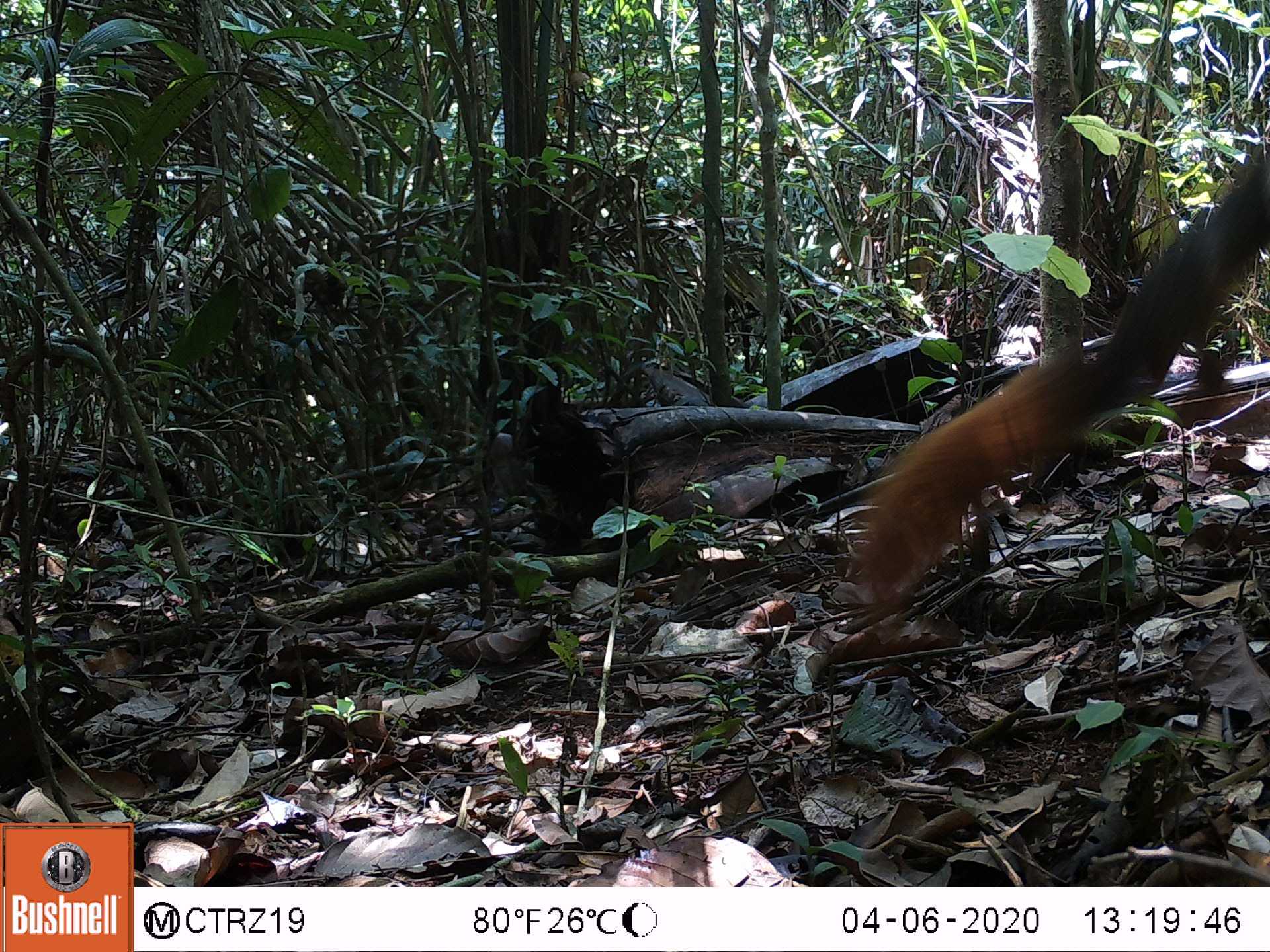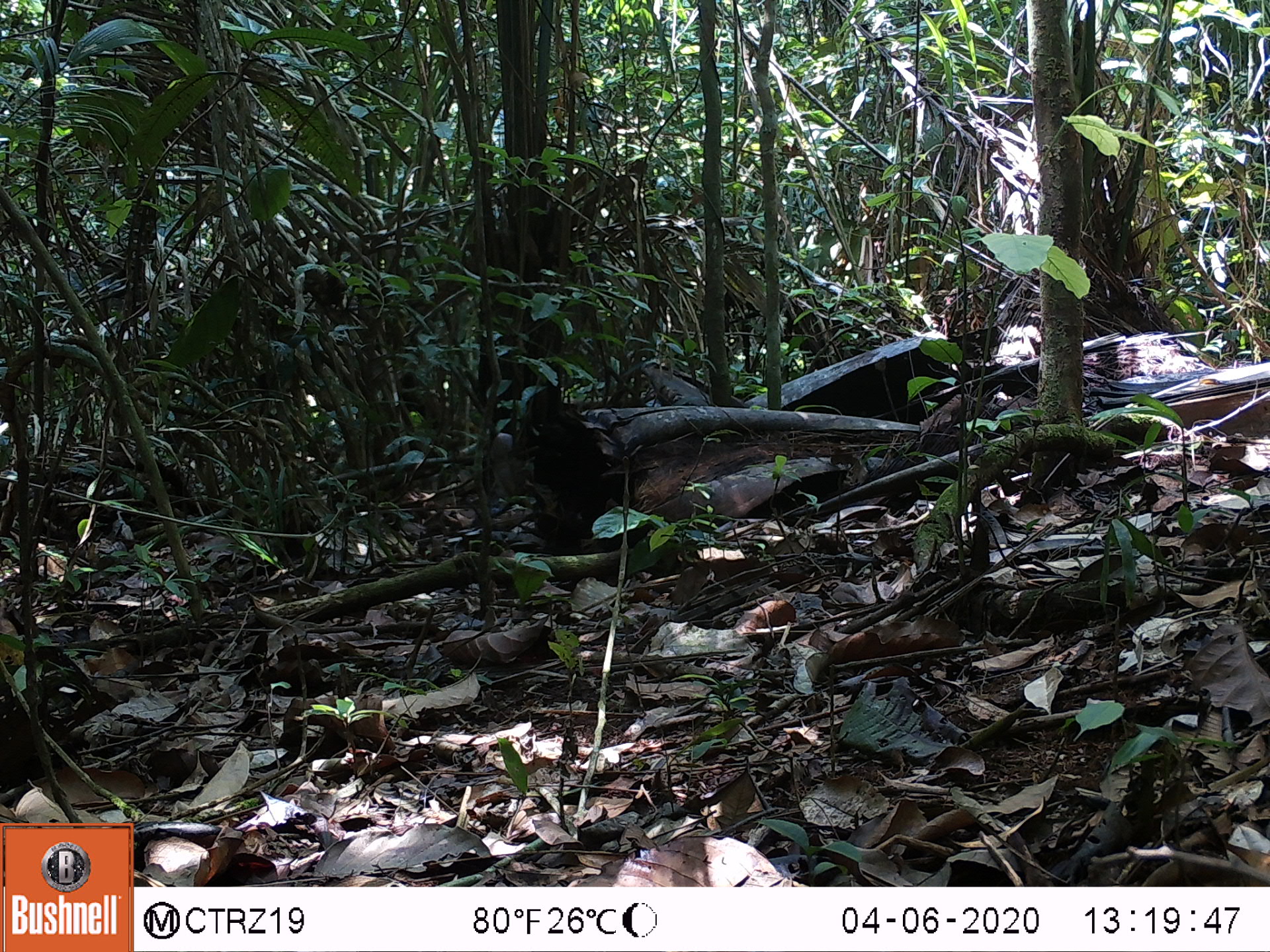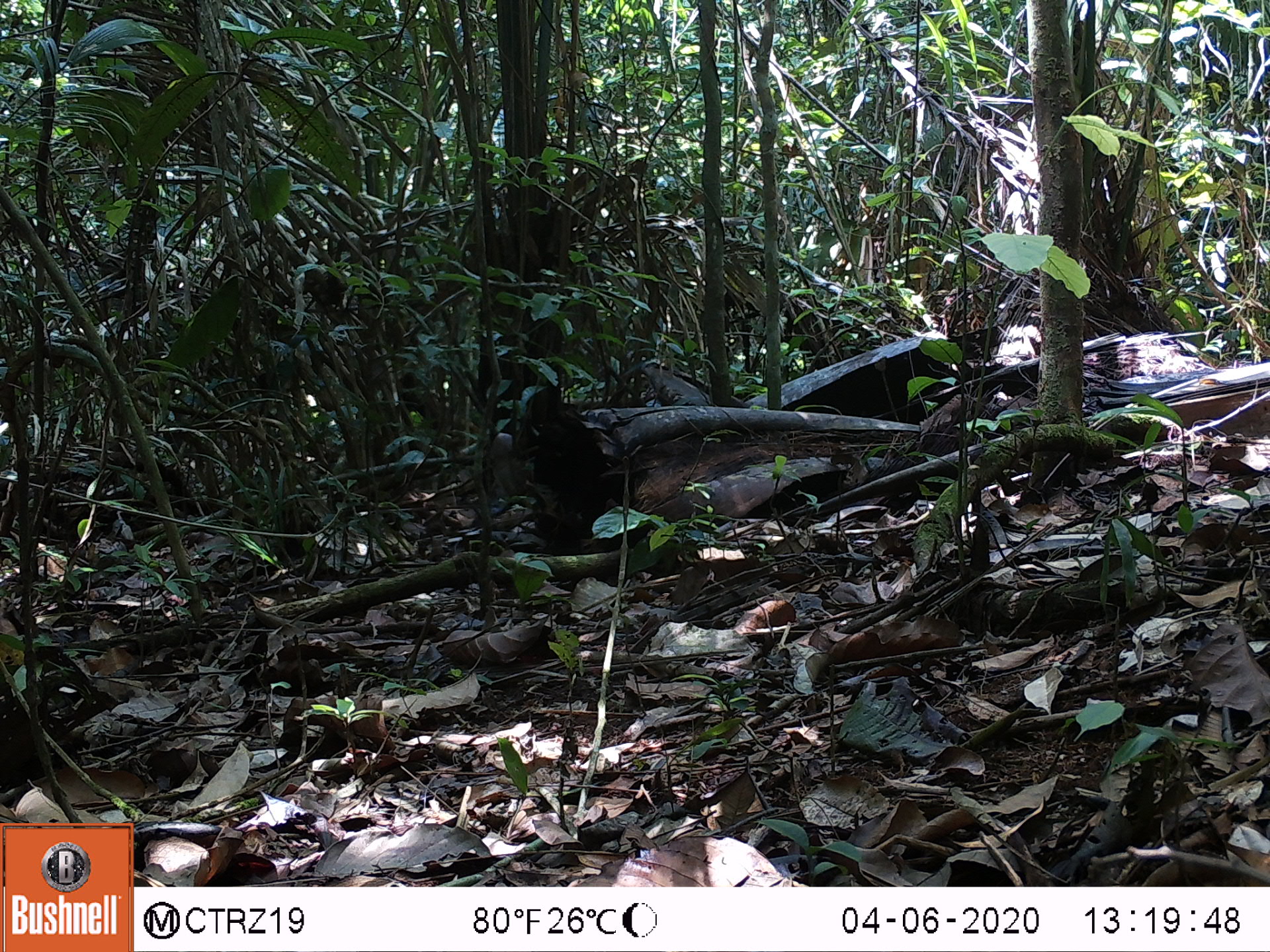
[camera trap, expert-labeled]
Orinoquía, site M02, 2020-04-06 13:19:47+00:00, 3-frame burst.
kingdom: Animalia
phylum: Chordata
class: Mammalia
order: Rodentia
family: Sciuridae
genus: Sciurus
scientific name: Sciurus igniventris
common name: northern amazon red squirrel